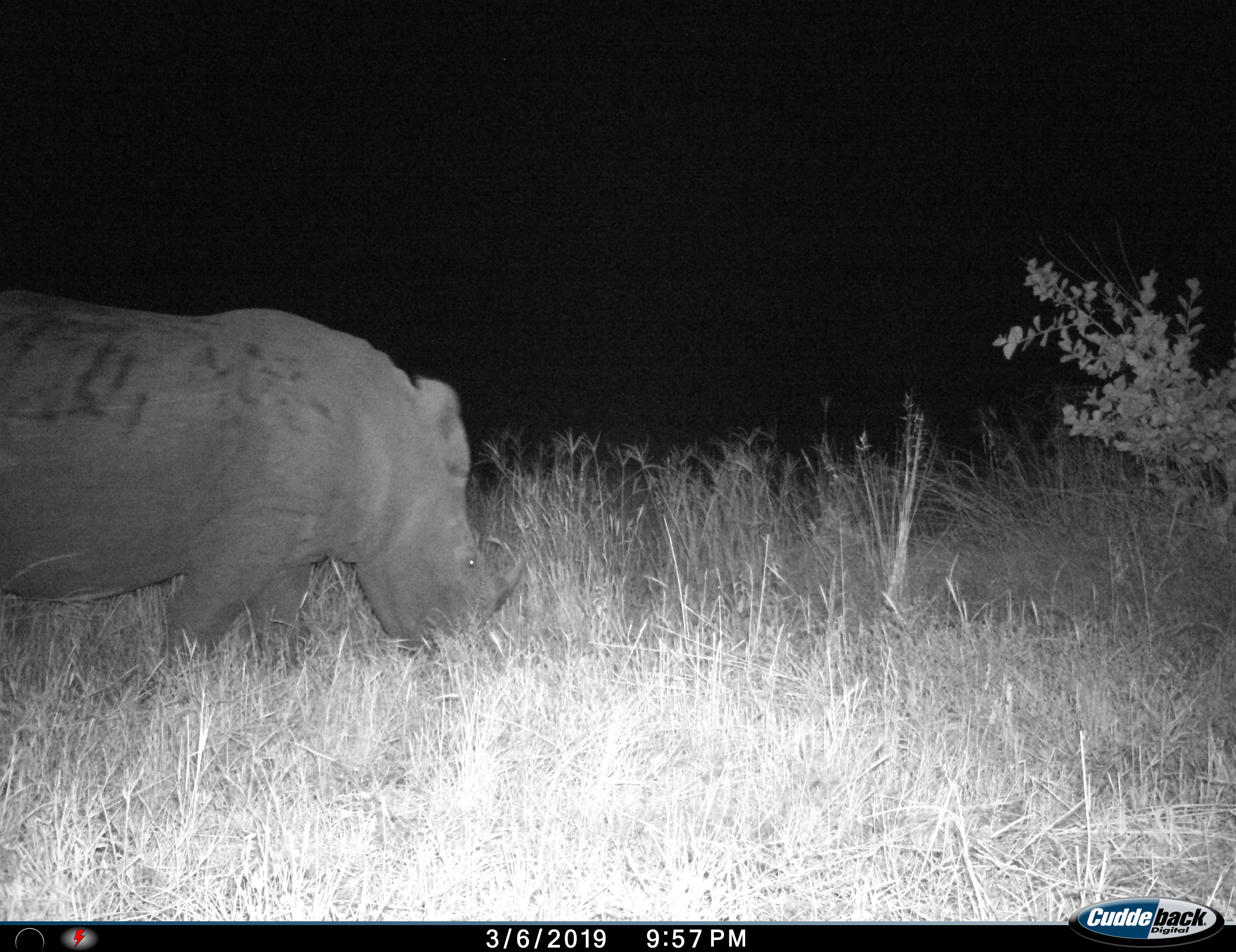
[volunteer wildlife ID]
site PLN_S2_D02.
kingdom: Animalia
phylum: Chordata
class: Mammalia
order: Perissodactyla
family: Rhinocerotidae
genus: Ceratotherium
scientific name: Ceratotherium simum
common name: white rhinoceros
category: rhinoceroswhite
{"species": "rhinoceroswhite (white rhinoceros) (Ceratotherium simum)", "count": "1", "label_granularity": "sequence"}